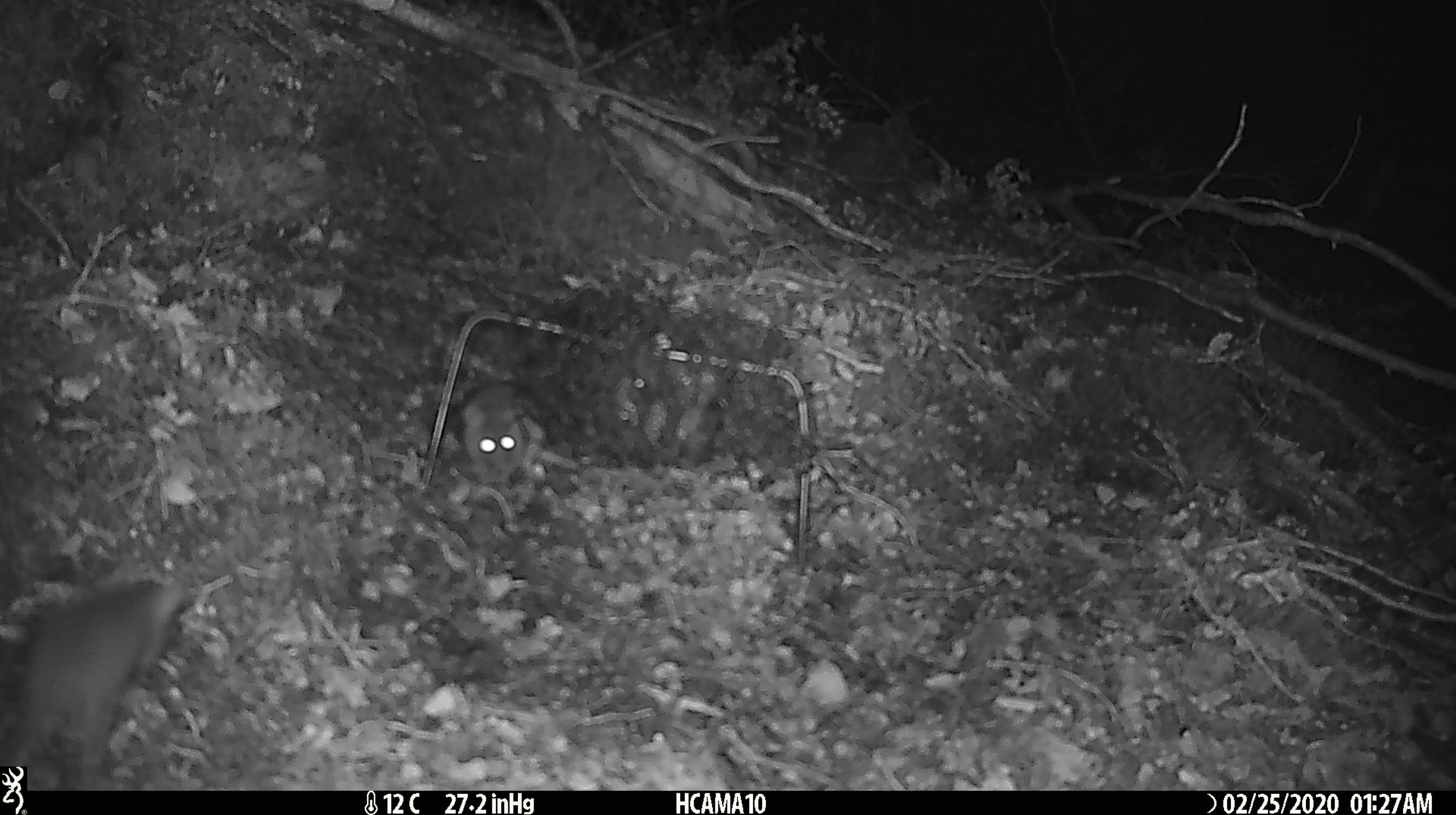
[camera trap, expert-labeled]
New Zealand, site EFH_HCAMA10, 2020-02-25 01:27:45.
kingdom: Animalia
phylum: Chordata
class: Mammalia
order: Rodentia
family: Muridae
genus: Mus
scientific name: Mus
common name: mouse